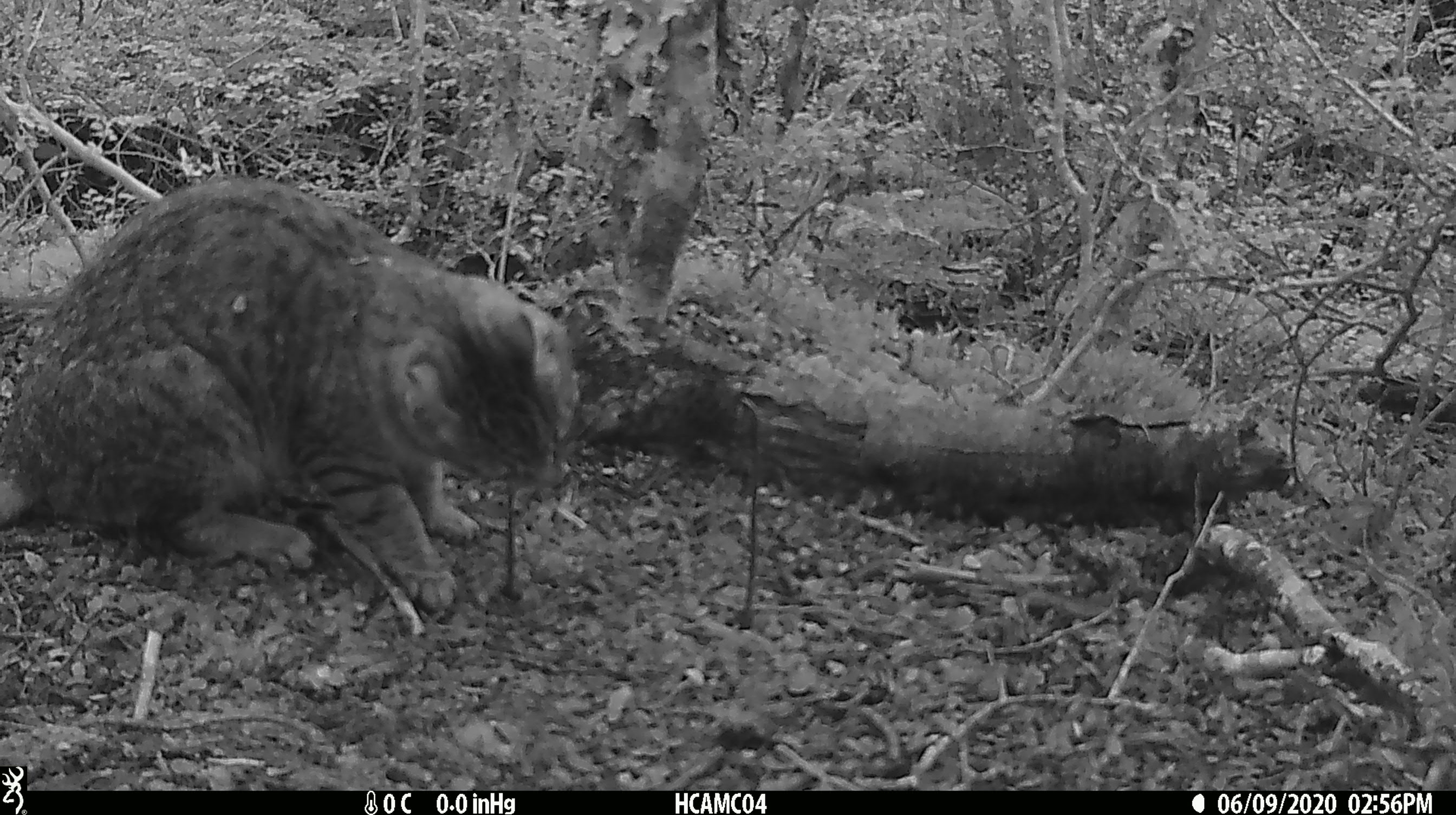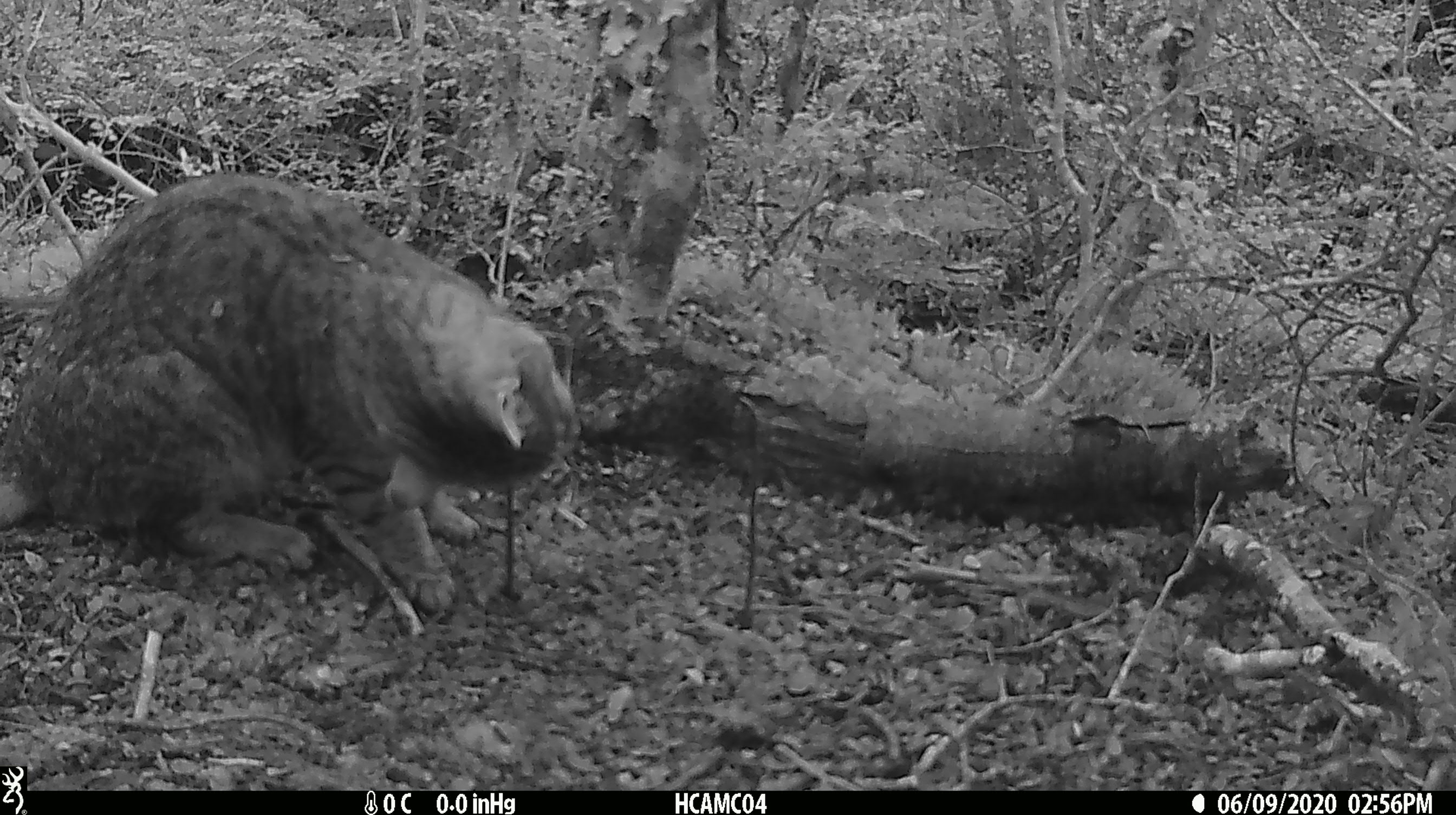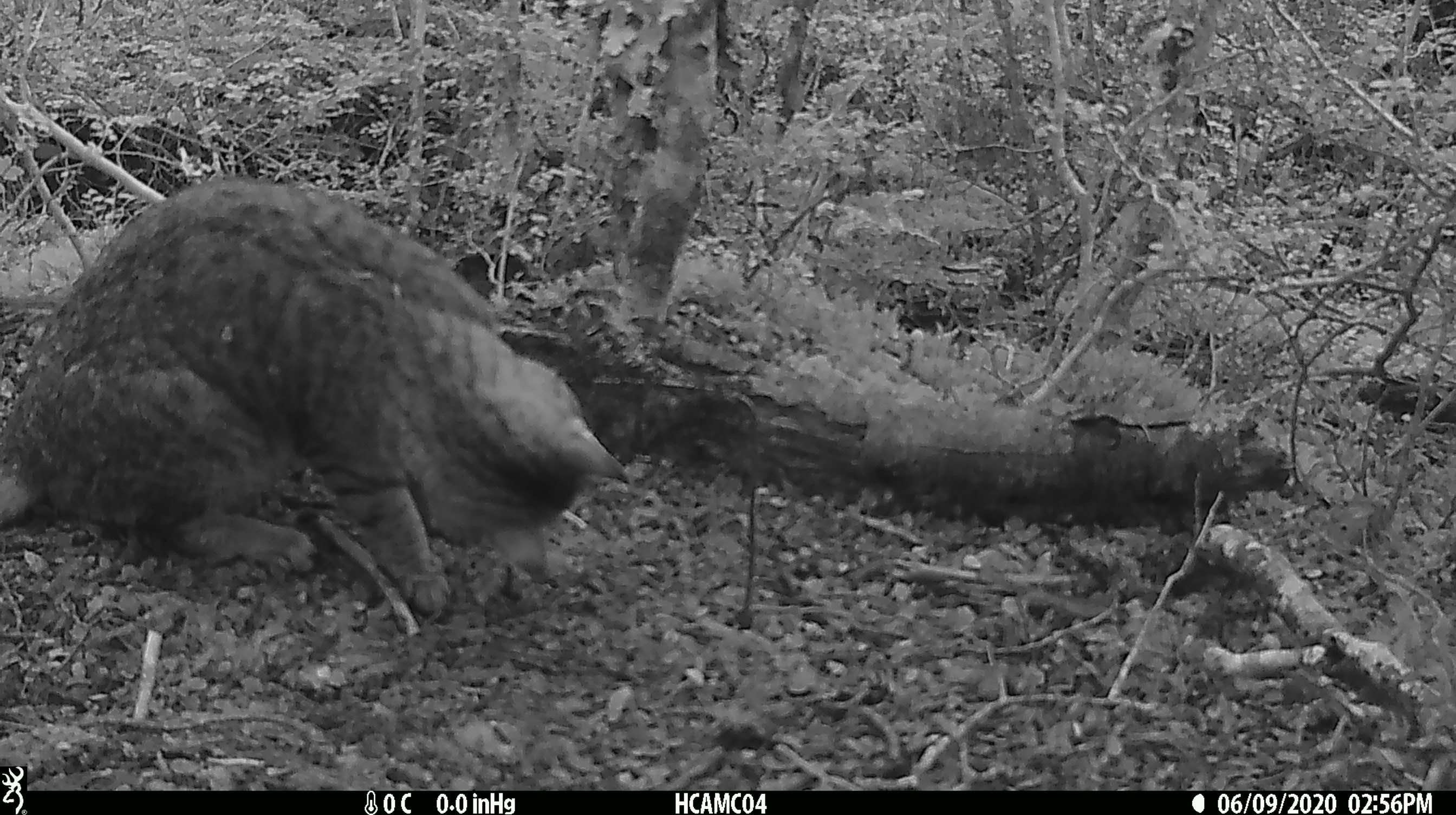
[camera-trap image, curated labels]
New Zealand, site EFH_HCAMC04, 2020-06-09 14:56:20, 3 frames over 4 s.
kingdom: Animalia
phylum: Chordata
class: Mammalia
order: Carnivora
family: Felidae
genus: Felis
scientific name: Felis catus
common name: domestic cat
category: cat